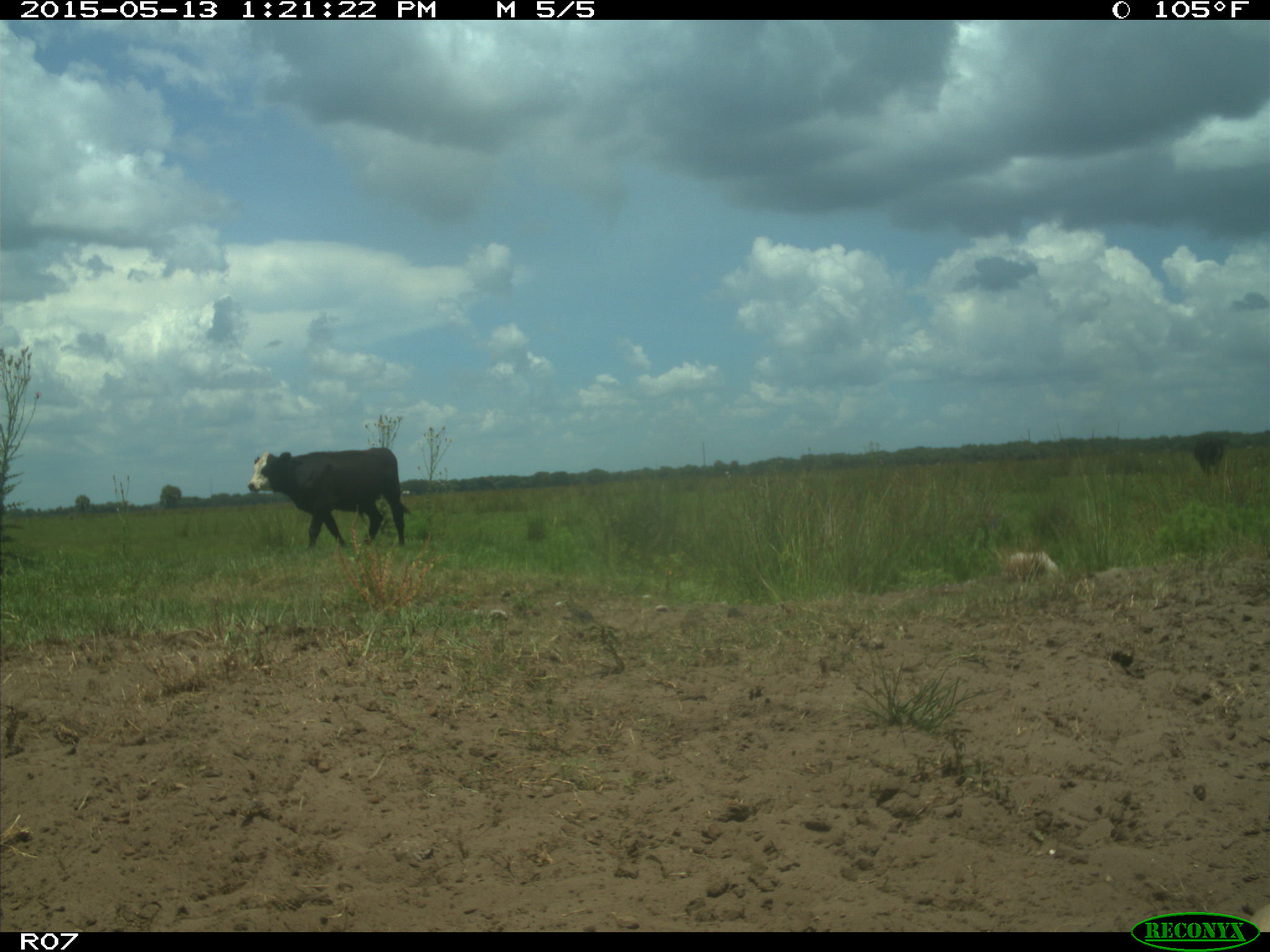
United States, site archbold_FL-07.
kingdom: Animalia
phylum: Chordata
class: Mammalia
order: Artiodactyla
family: Bovidae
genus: Bos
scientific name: Bos taurus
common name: domestic cow